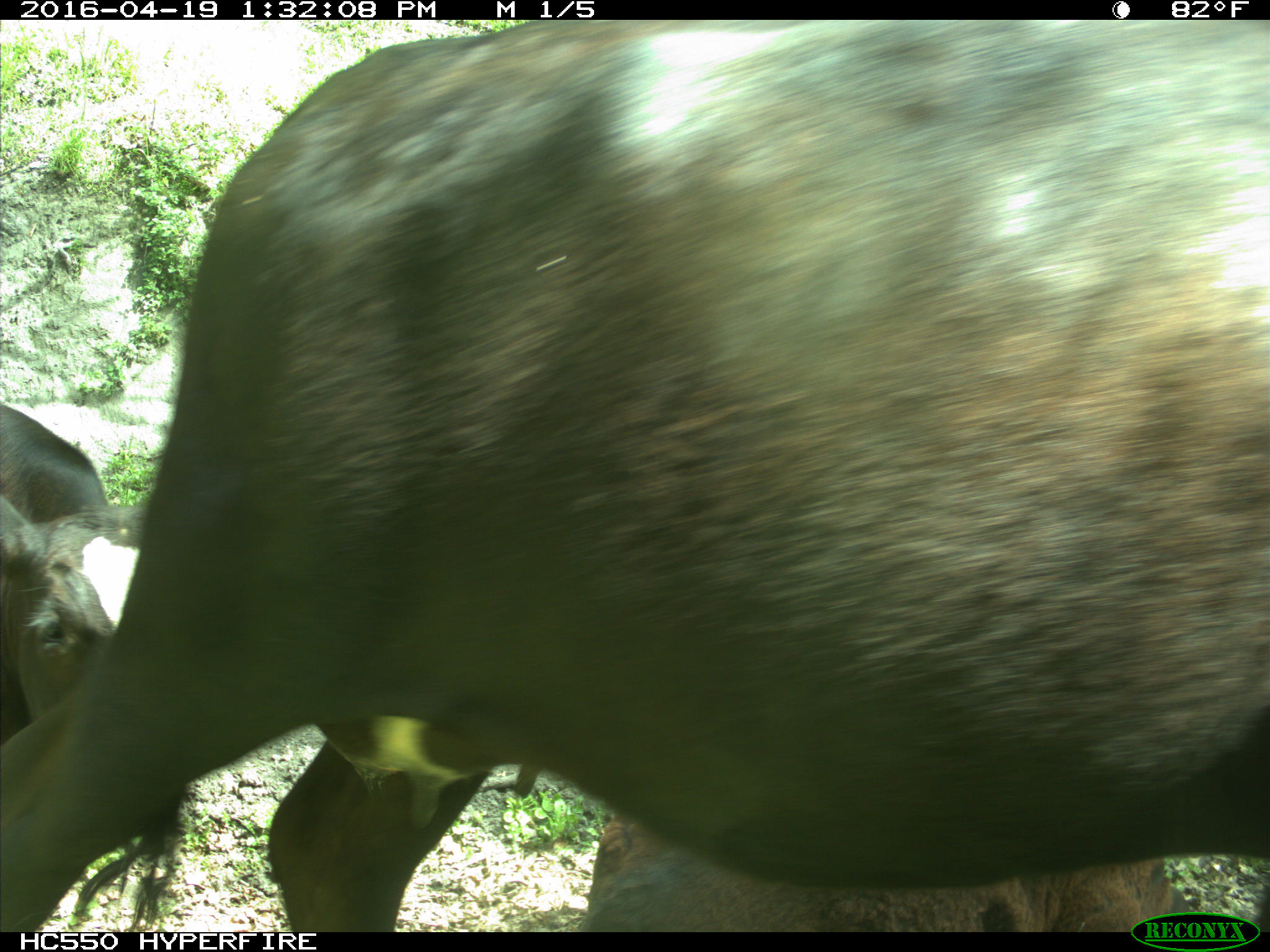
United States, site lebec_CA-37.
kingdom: Animalia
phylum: Chordata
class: Mammalia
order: Artiodactyla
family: Bovidae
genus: Bos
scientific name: Bos taurus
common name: domestic cow